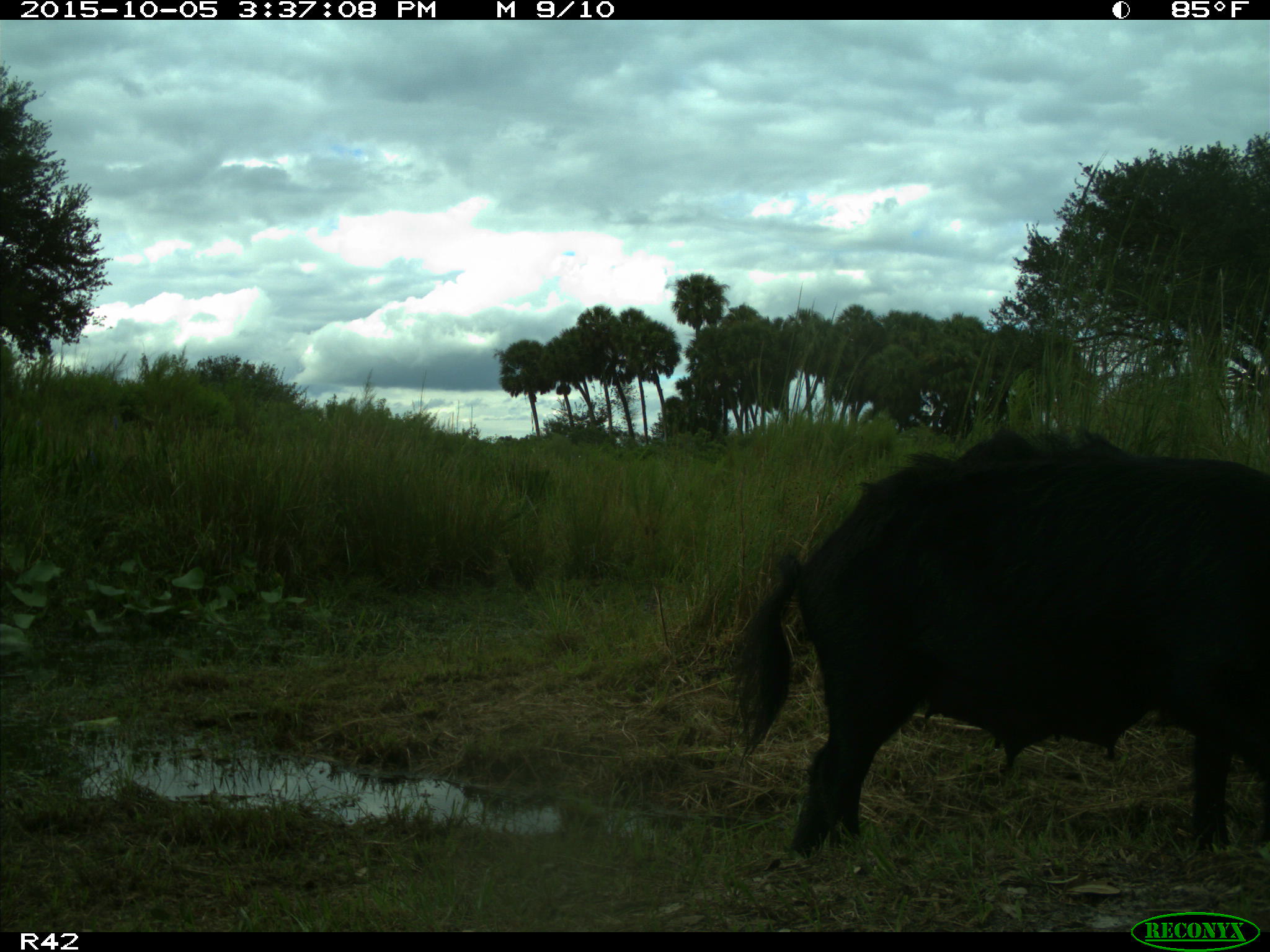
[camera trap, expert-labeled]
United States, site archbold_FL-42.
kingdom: Animalia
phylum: Chordata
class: Mammalia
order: Artiodactyla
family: Suidae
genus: Sus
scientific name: Sus scrofa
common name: wild boar